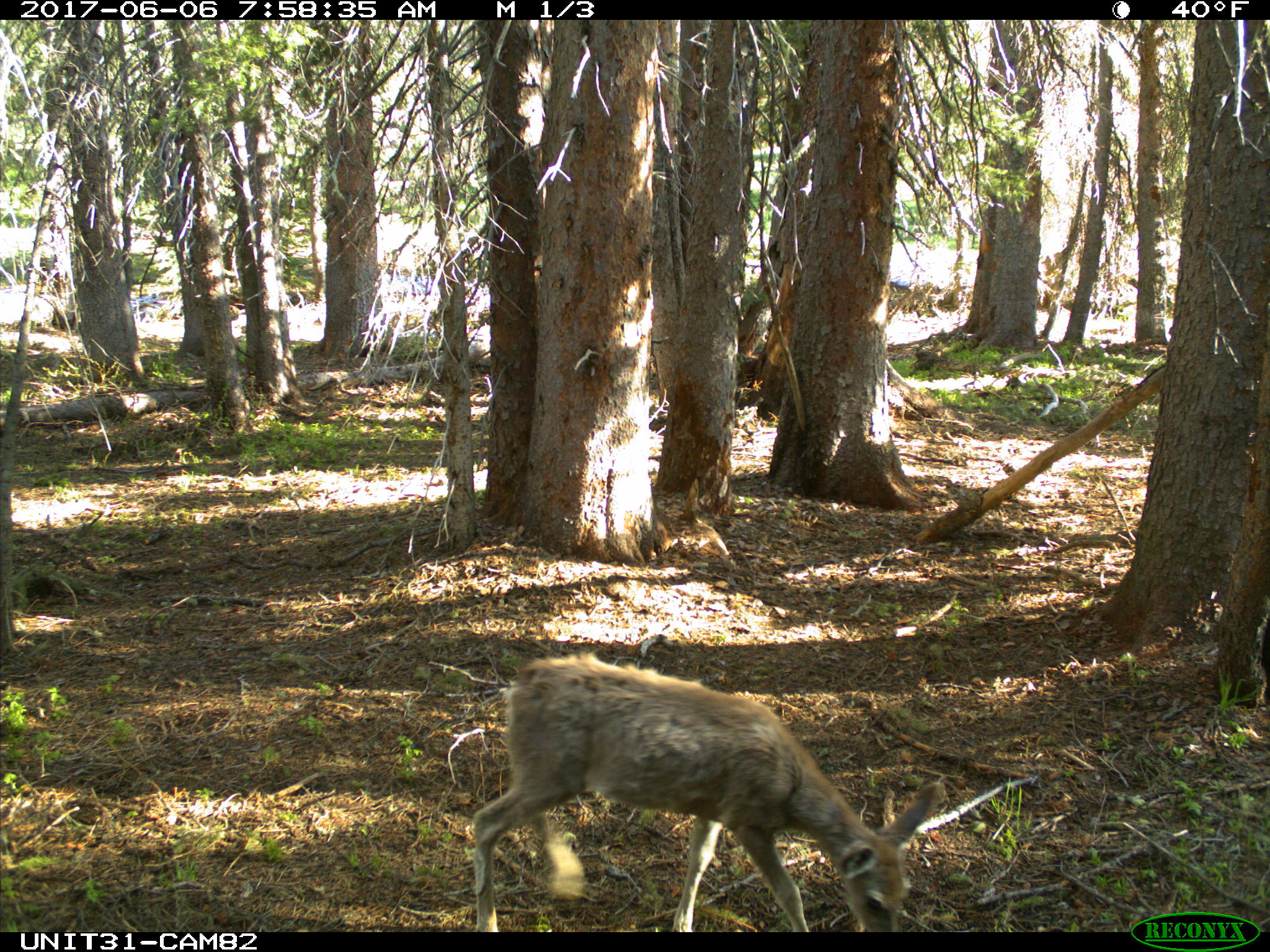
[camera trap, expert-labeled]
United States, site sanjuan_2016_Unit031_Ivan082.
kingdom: Animalia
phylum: Chordata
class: Mammalia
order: Artiodactyla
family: Cervidae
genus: Odocoileus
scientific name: Odocoileus hemionus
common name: mule deer